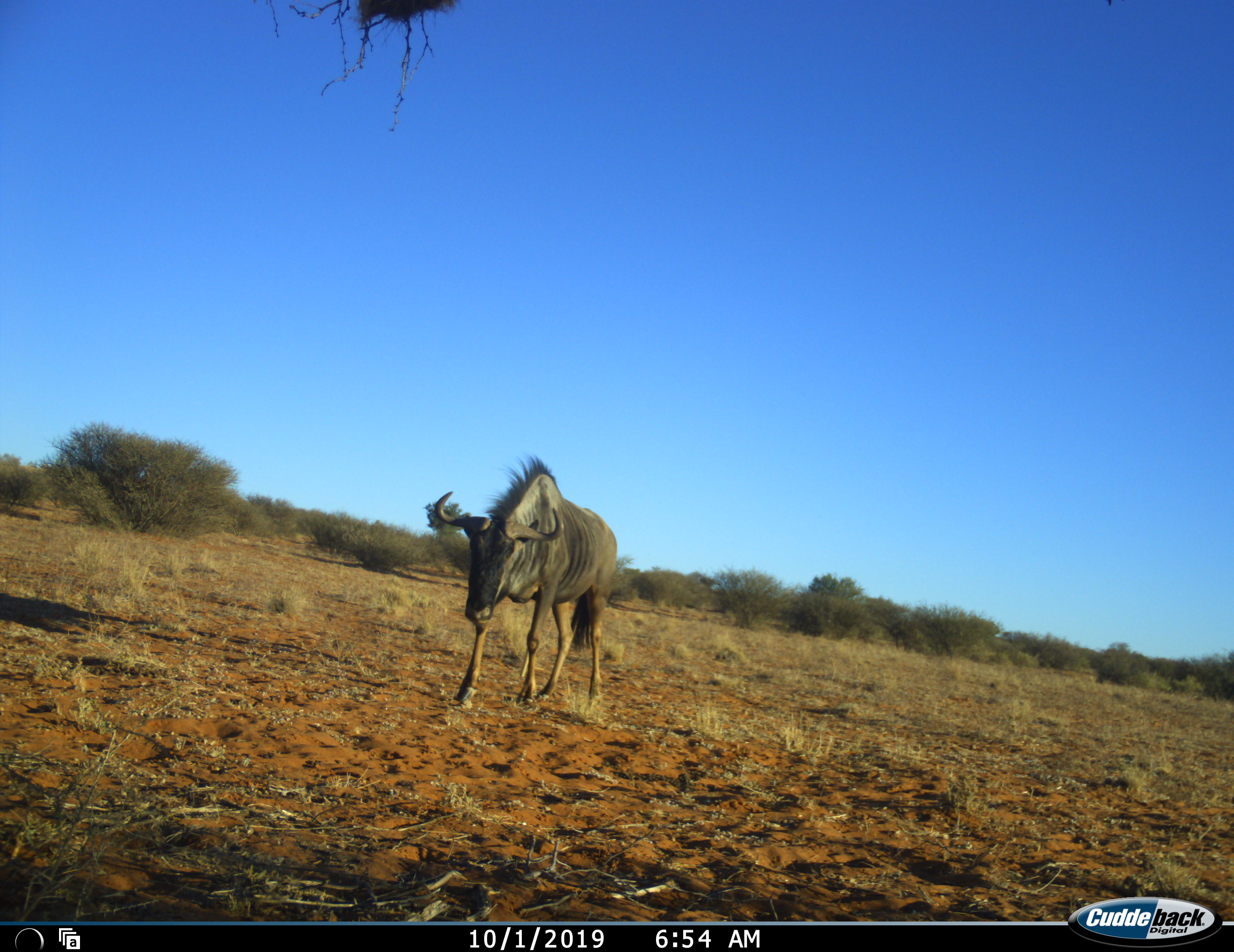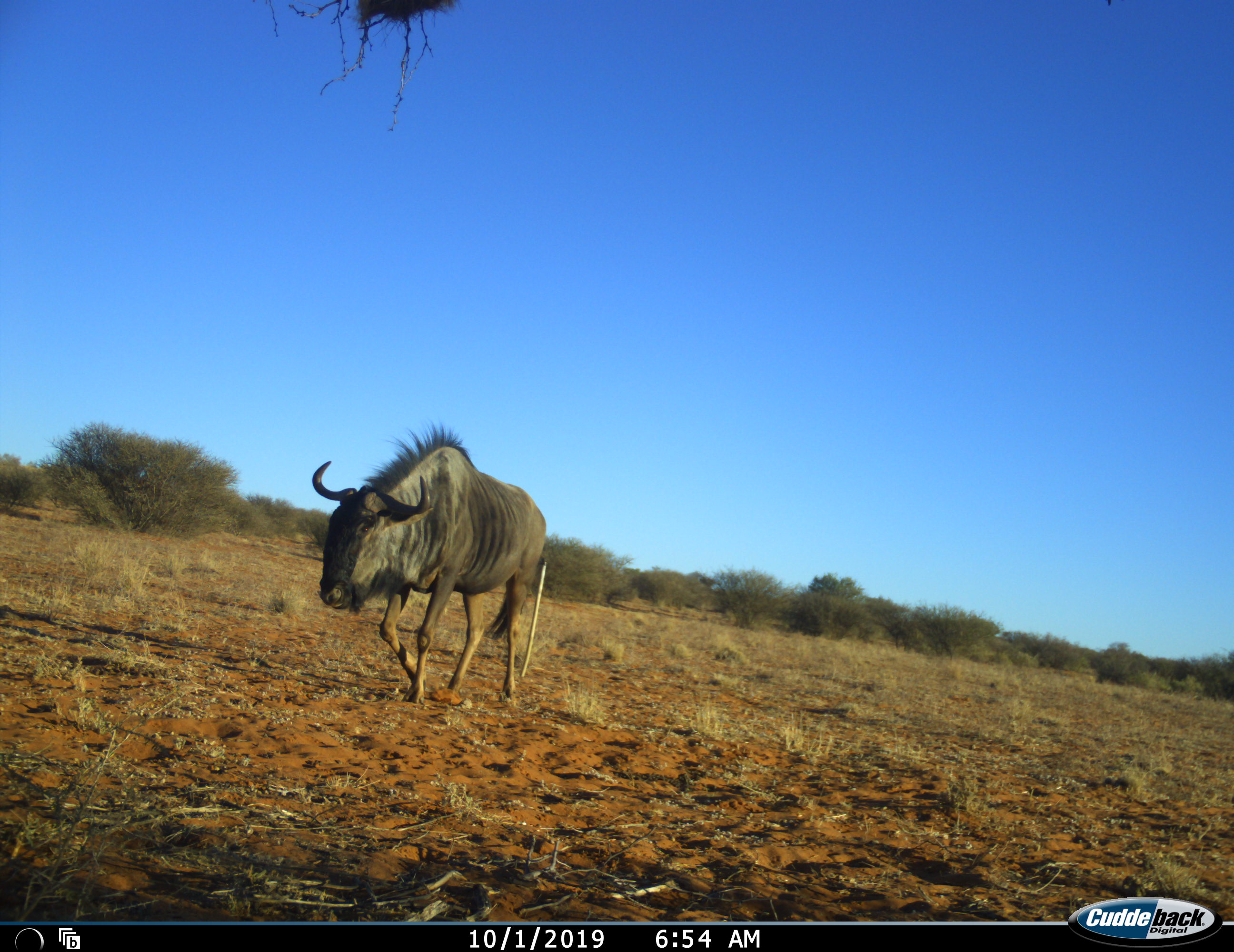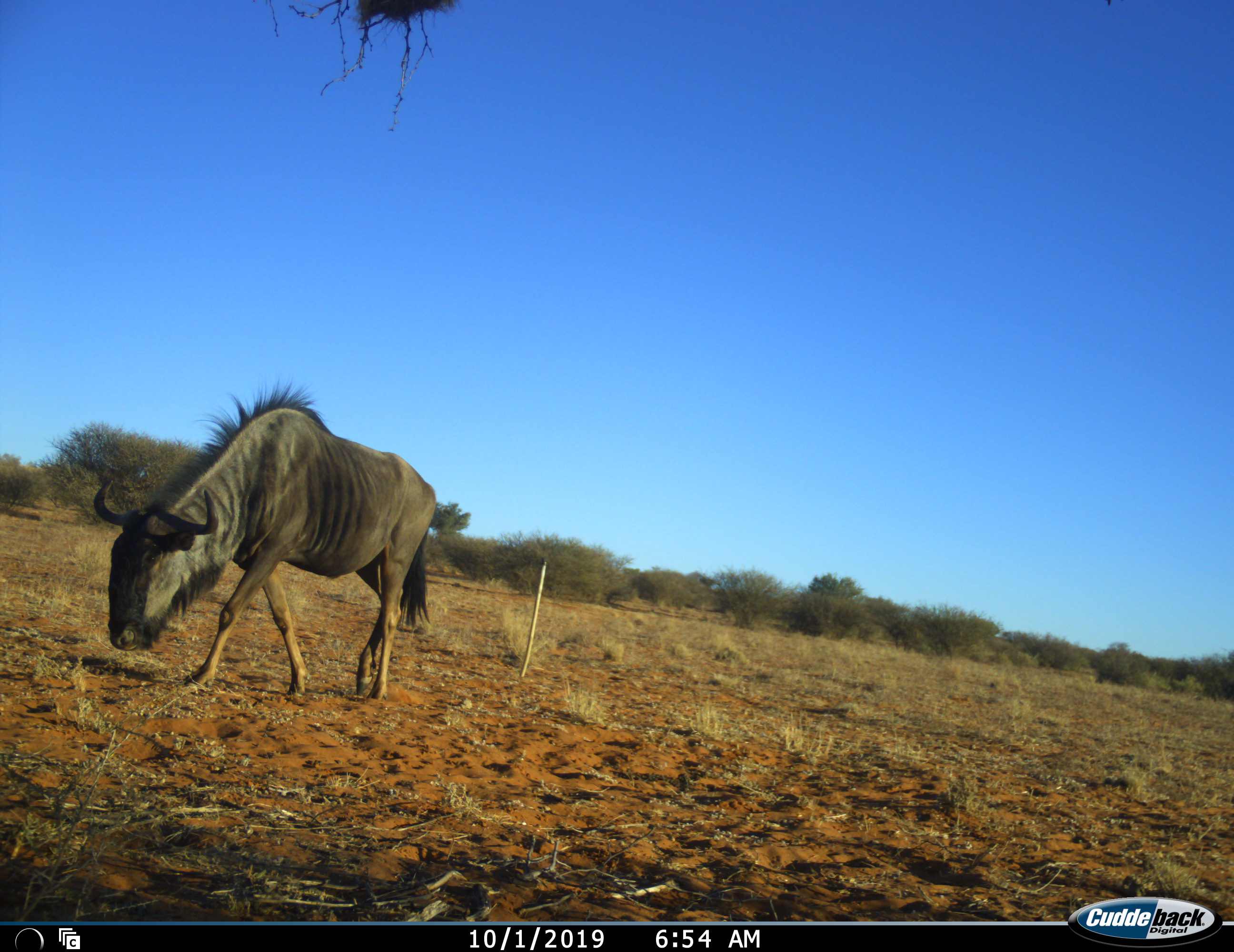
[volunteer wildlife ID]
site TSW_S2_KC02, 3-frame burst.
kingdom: Animalia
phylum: Chordata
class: Mammalia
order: Artiodactyla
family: Bovidae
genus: Connochaetes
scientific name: Connochaetes taurinus taurinus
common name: blue wildebeest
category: wildebeestblue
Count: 1.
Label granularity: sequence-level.